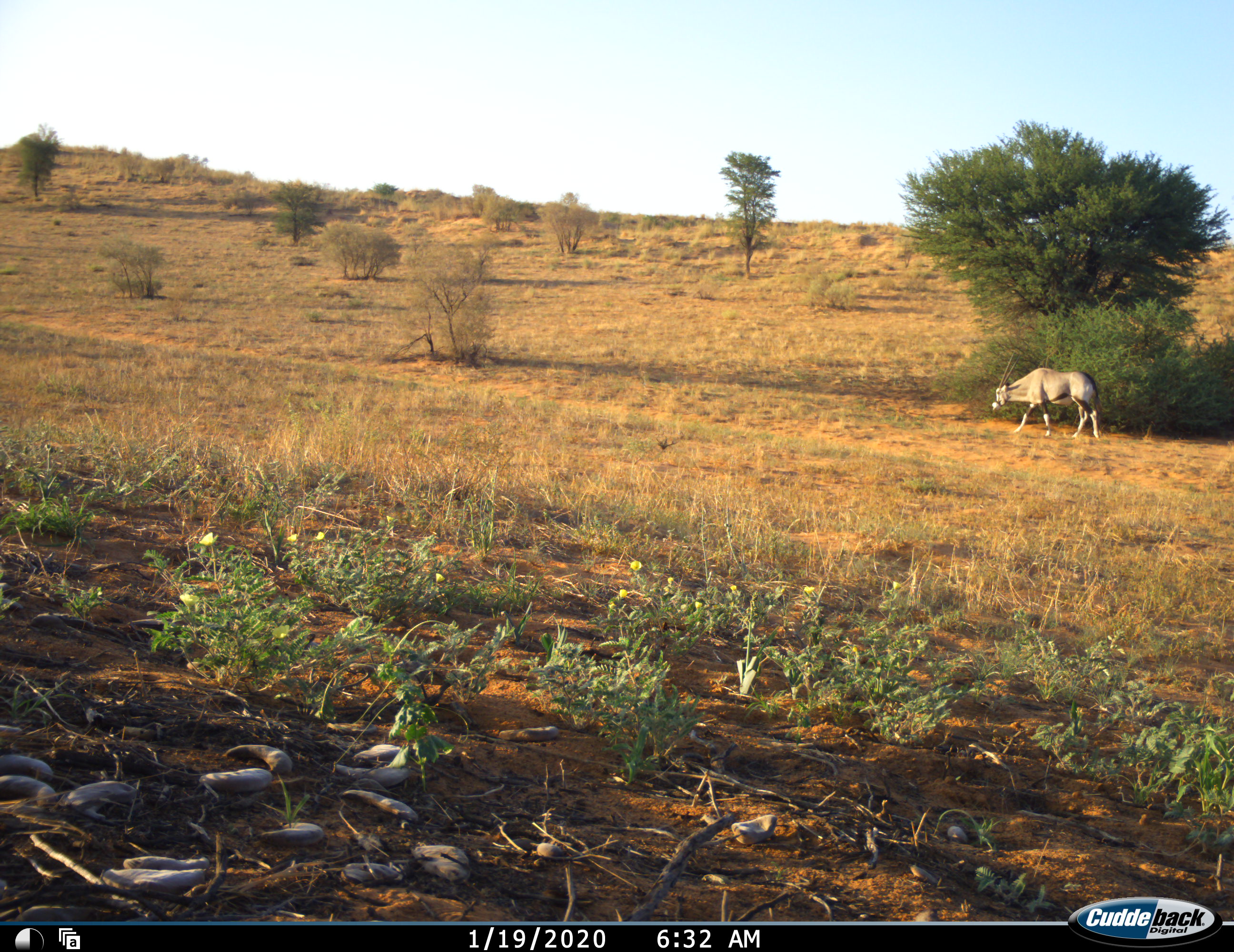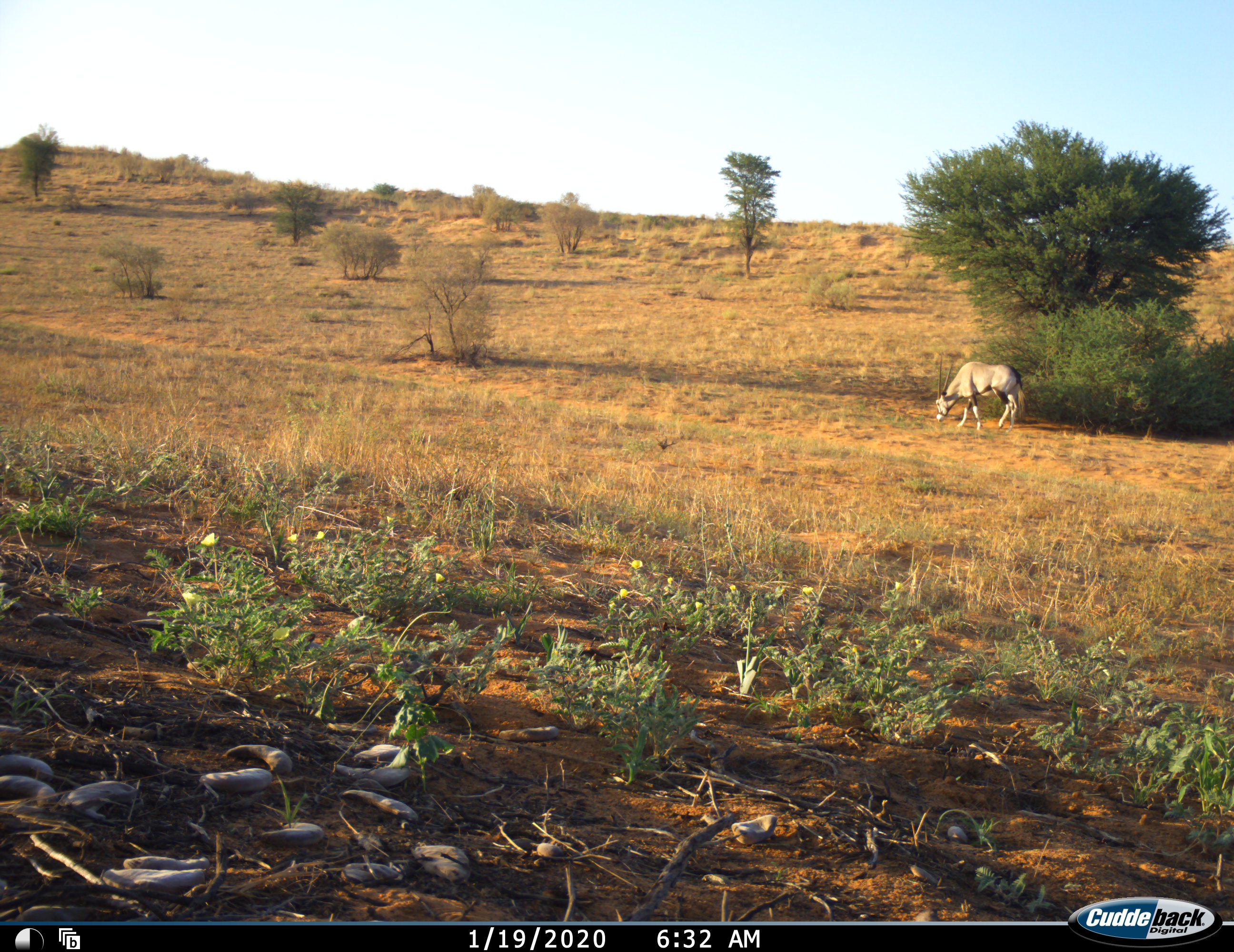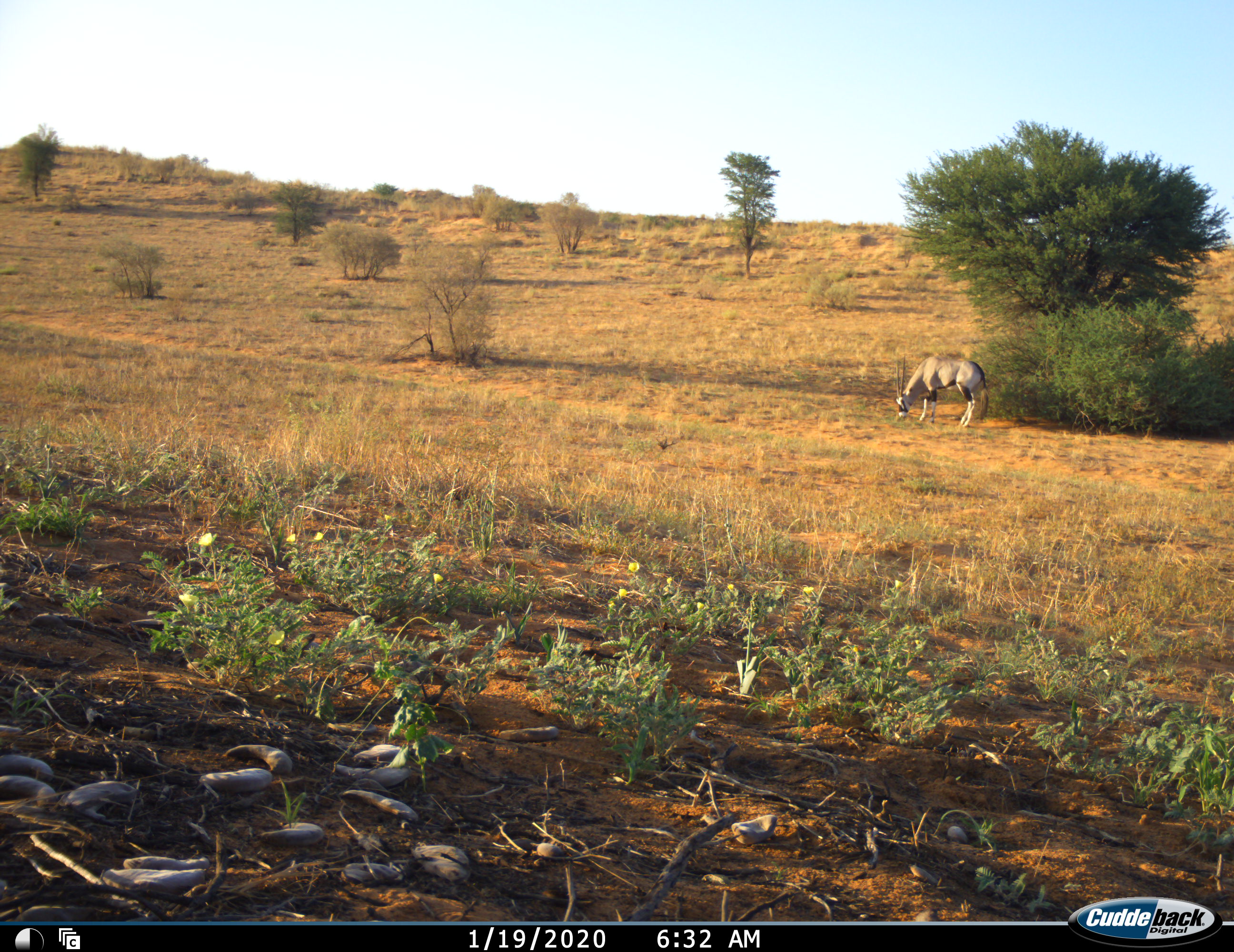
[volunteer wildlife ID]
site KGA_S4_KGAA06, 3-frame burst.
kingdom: Animalia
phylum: Chordata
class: Mammalia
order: Artiodactyla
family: Bovidae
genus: Oryx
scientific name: Oryx gazella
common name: gemsbok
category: oryx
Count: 1.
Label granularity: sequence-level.